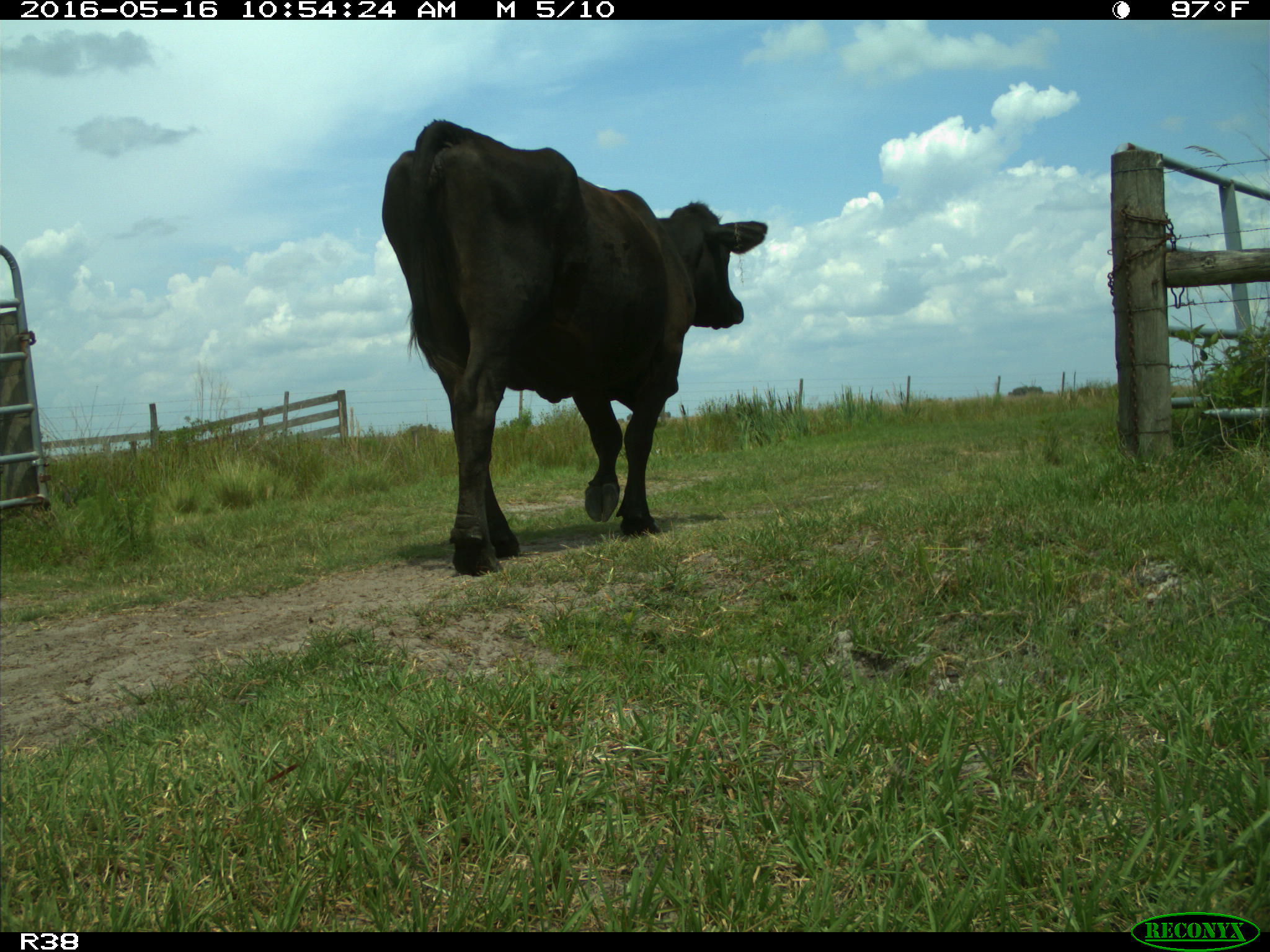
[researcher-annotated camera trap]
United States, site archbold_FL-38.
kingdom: Animalia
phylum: Chordata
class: Mammalia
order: Artiodactyla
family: Bovidae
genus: Bos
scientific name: Bos taurus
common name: domestic cow